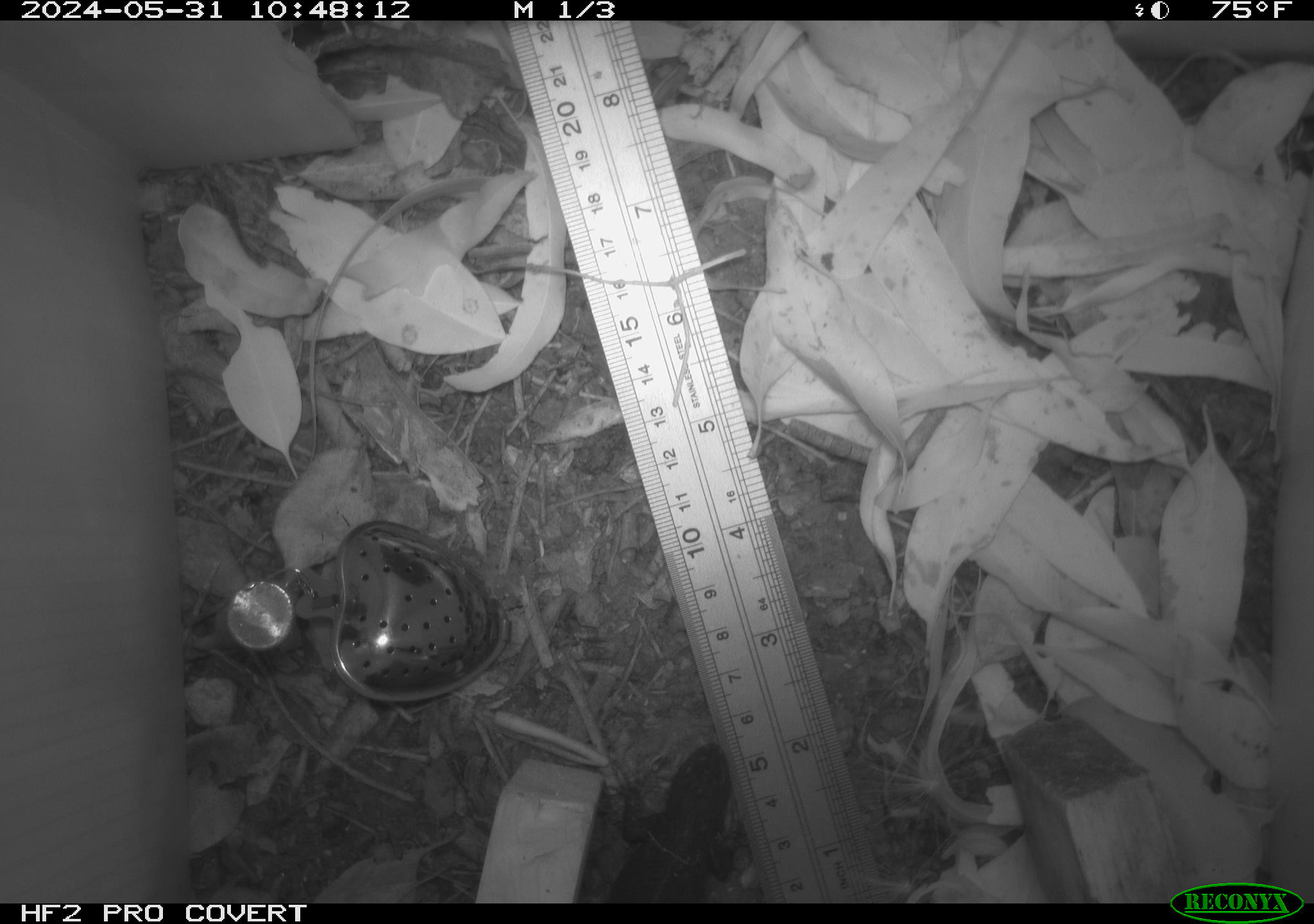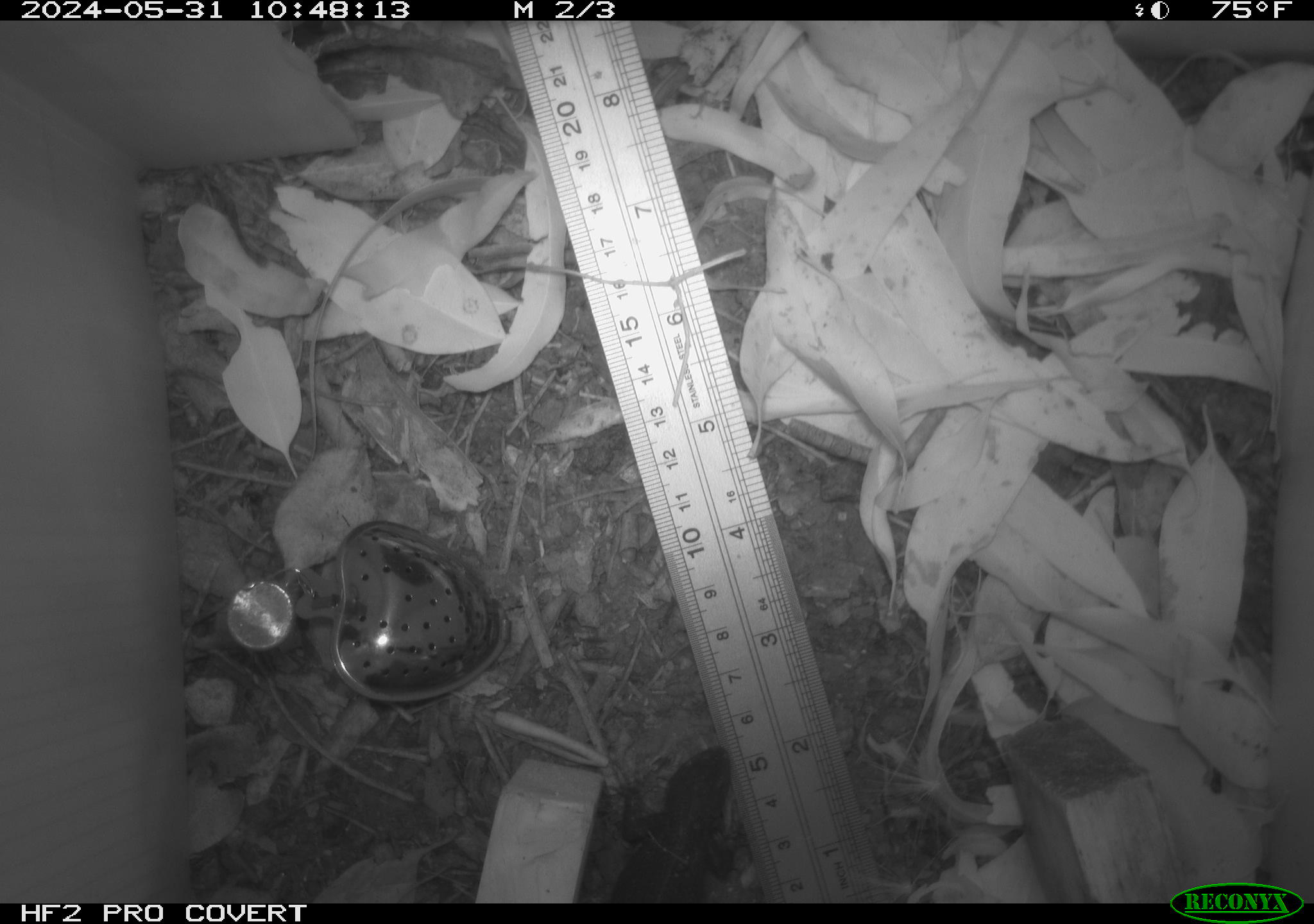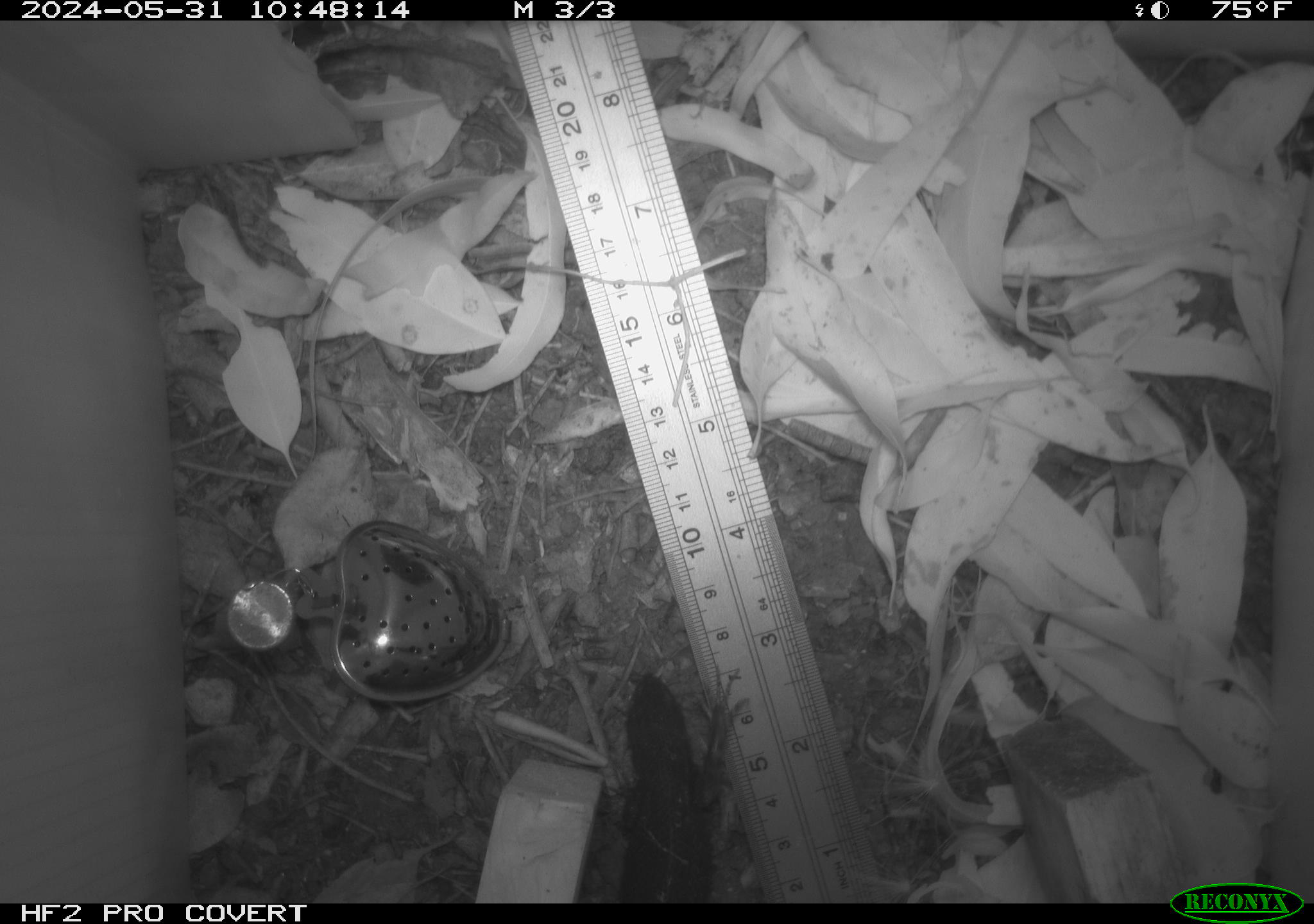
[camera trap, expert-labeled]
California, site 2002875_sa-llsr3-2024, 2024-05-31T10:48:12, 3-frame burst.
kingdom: Animalia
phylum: Chordata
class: Reptilia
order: Squamata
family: Phrynosomatidae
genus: Sceloporus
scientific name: Sceloporus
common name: spiny lizards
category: sceloporus species